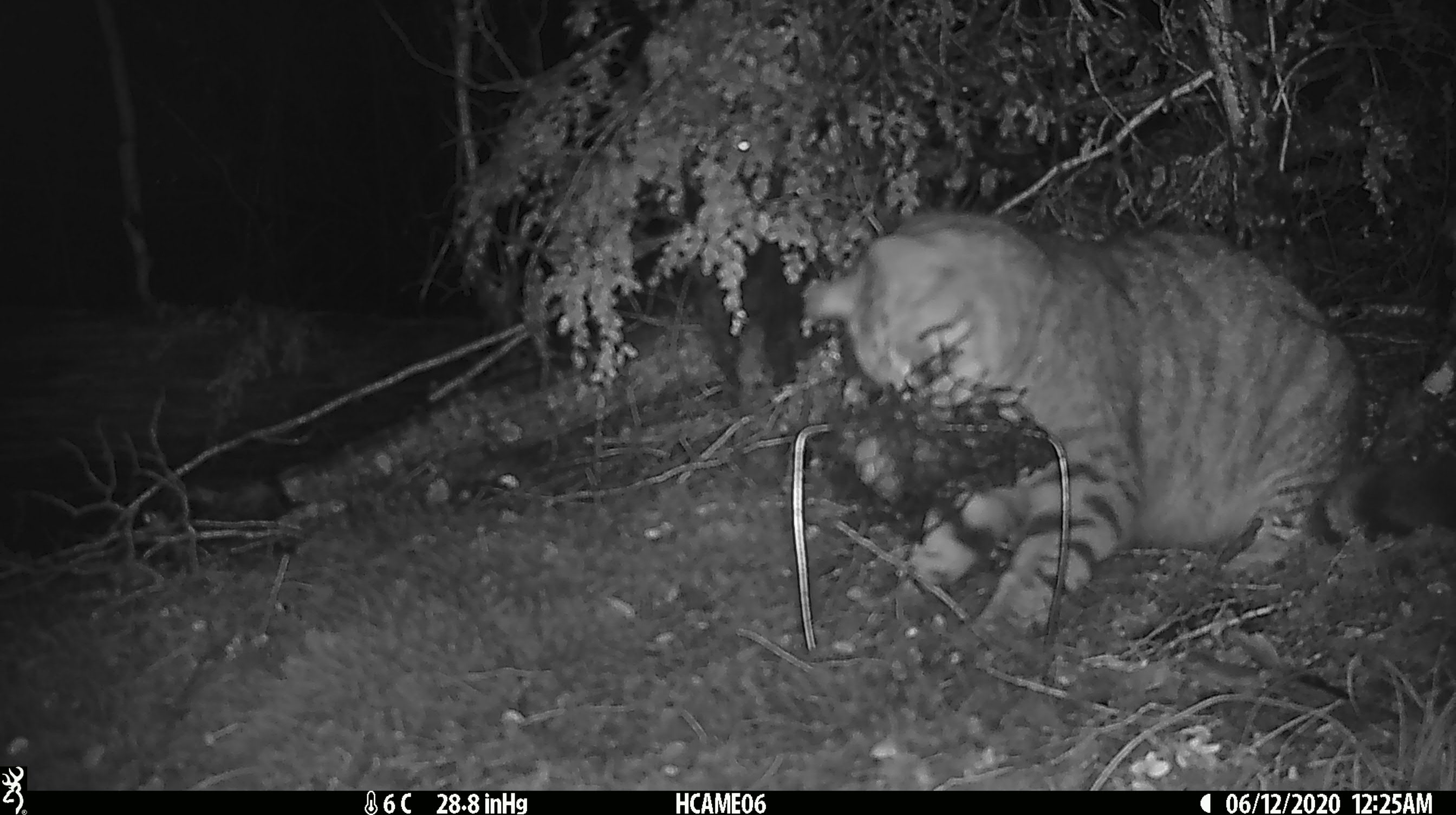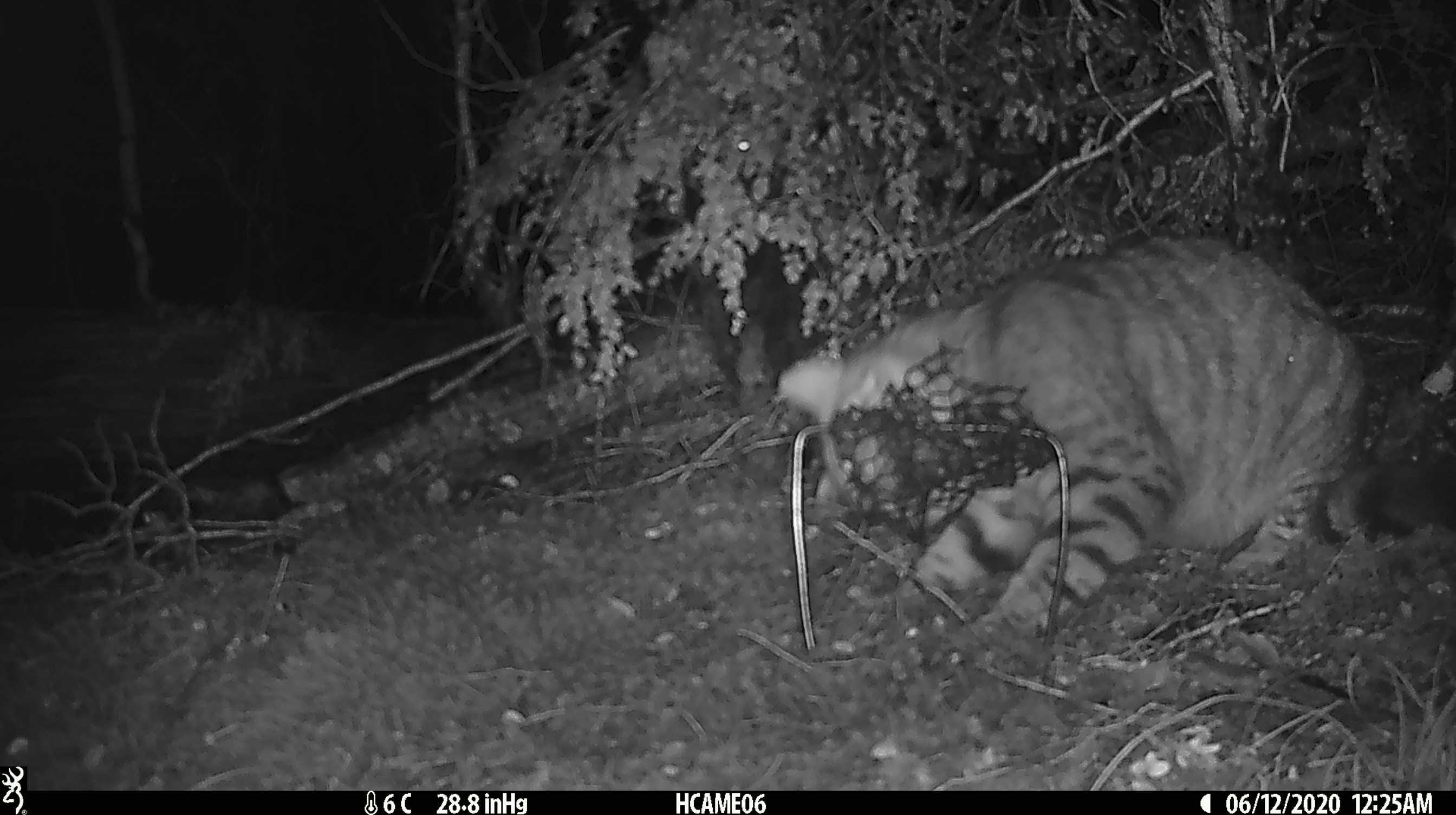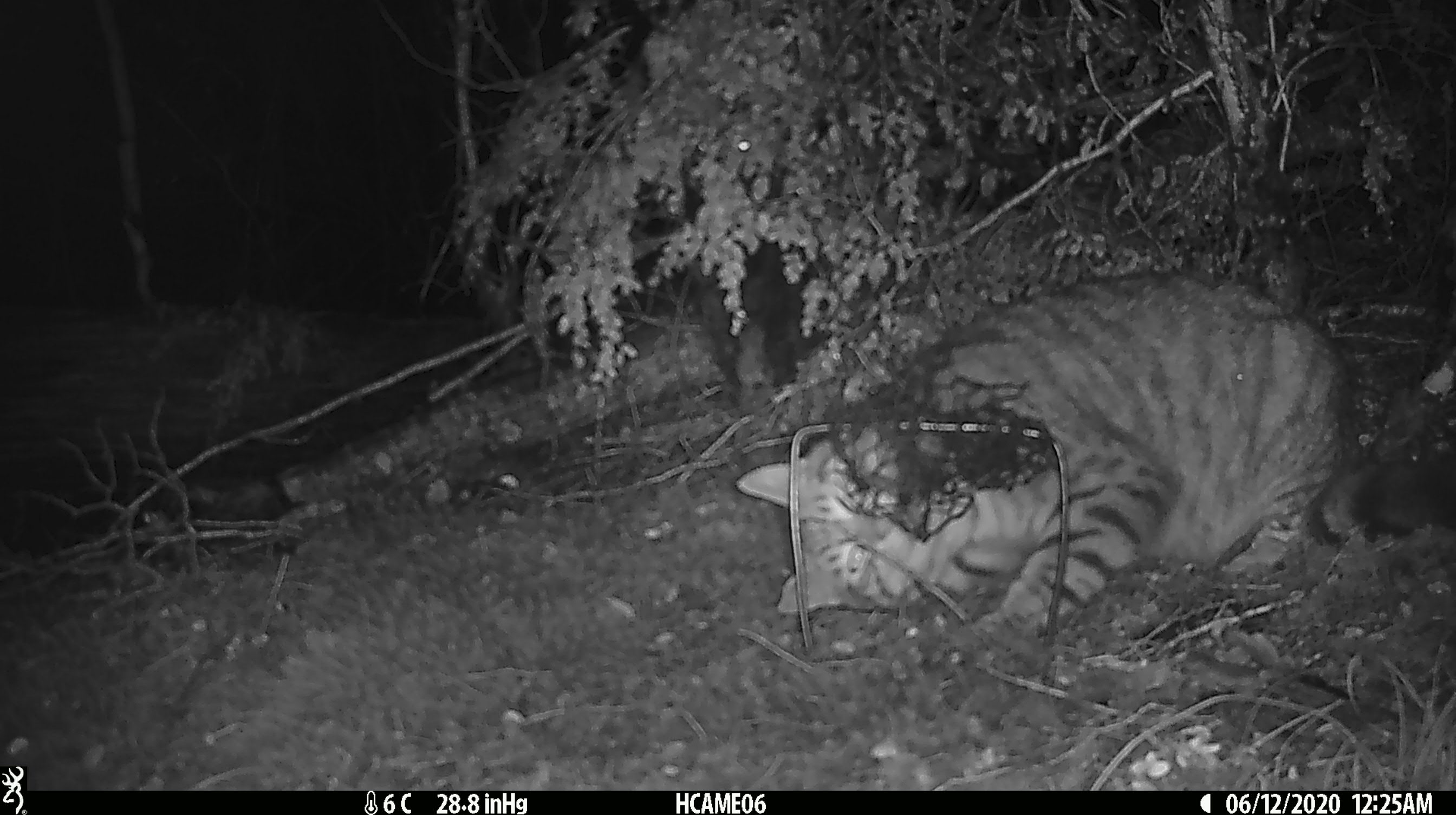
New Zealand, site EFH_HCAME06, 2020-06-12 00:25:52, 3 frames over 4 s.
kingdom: Animalia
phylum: Chordata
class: Mammalia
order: Carnivora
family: Felidae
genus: Felis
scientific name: Felis catus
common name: domestic cat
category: cat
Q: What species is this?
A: Cat (domestic cat) (Felis catus).